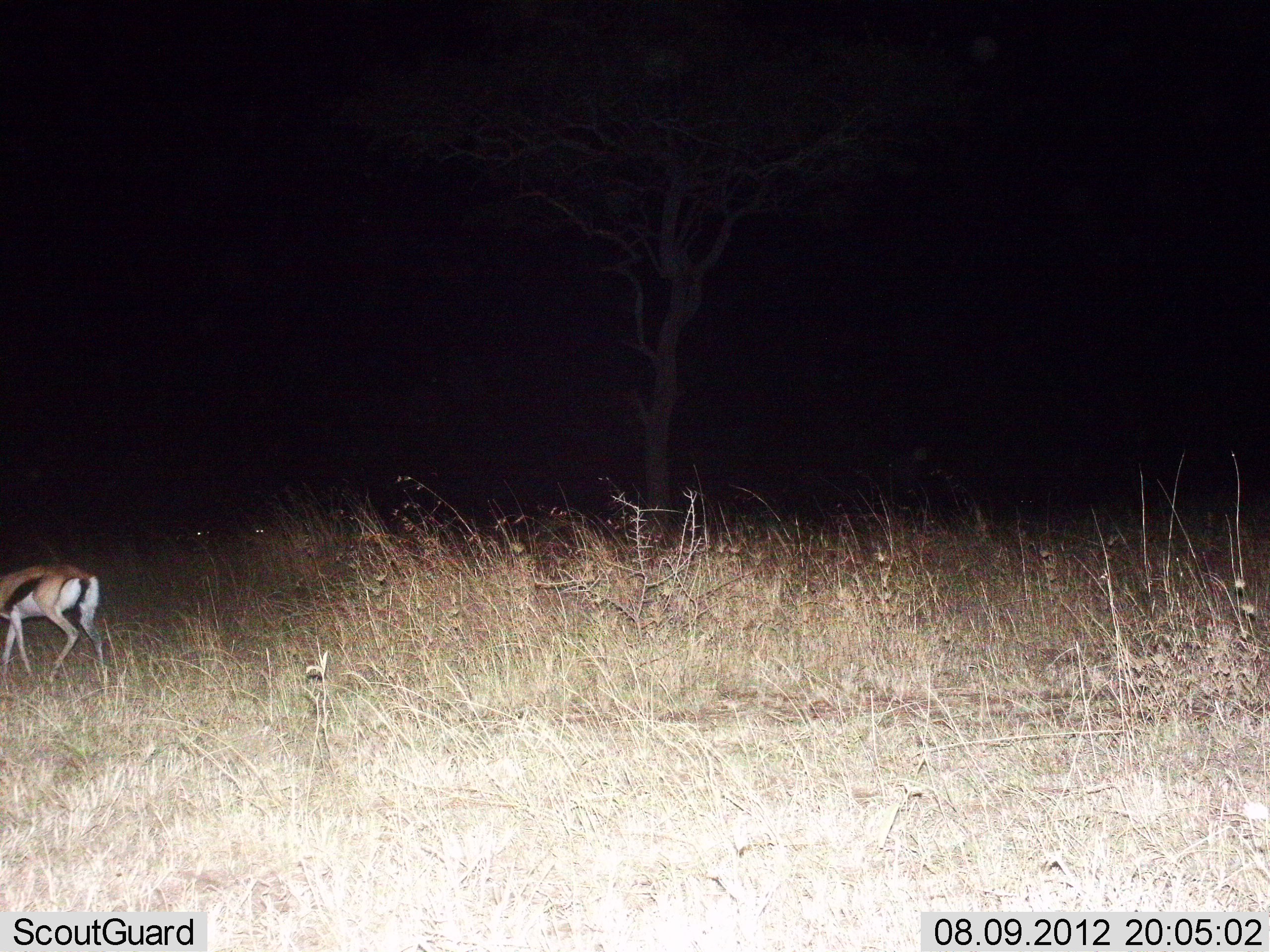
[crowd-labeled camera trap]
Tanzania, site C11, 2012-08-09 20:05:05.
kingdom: Animalia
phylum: Chordata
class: Mammalia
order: Artiodactyla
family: Bovidae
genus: Eudorcas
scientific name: Eudorcas thomsonii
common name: thomson's gazelle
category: gazellethomsons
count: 1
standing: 30%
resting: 0%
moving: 70%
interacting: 0%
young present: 0%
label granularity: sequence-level